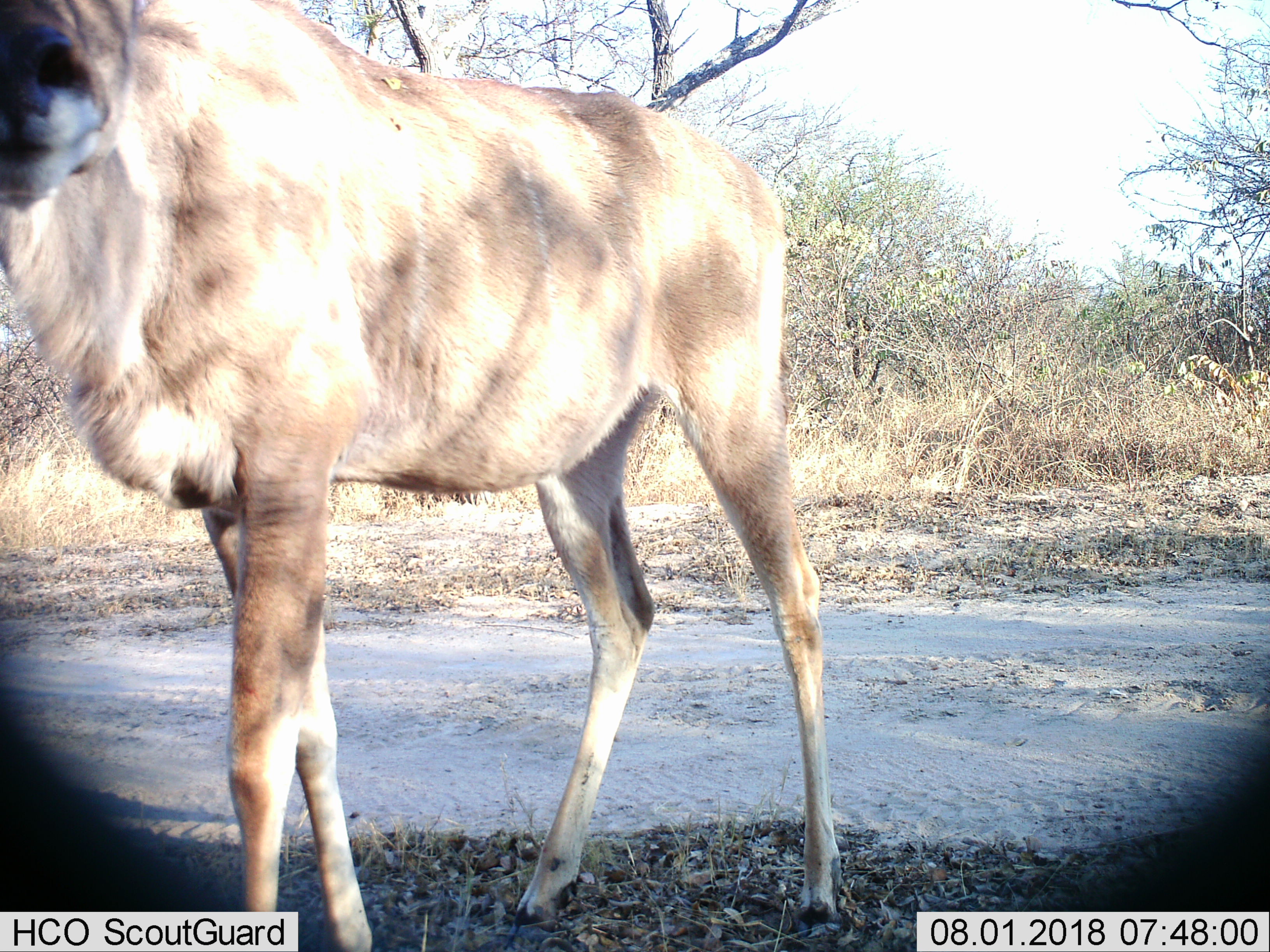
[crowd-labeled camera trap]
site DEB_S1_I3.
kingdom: Animalia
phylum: Chordata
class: Mammalia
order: Artiodactyla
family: Bovidae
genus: Tragelaphus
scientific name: Tragelaphus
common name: kudu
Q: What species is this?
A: Kudu (Tragelaphus).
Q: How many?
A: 1.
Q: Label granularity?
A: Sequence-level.